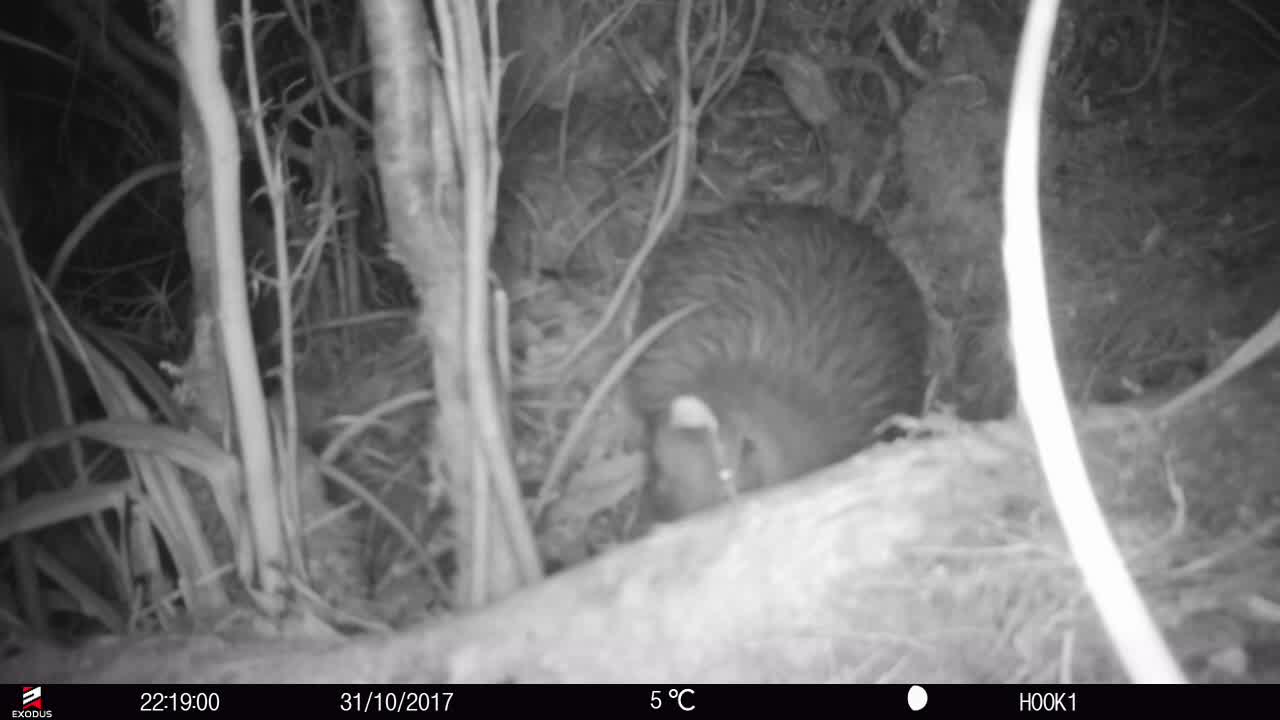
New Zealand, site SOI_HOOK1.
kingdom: Animalia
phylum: Chordata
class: Aves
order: Apterygiformes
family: Apterygidae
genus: Apteryx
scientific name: Apteryx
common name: kiwi